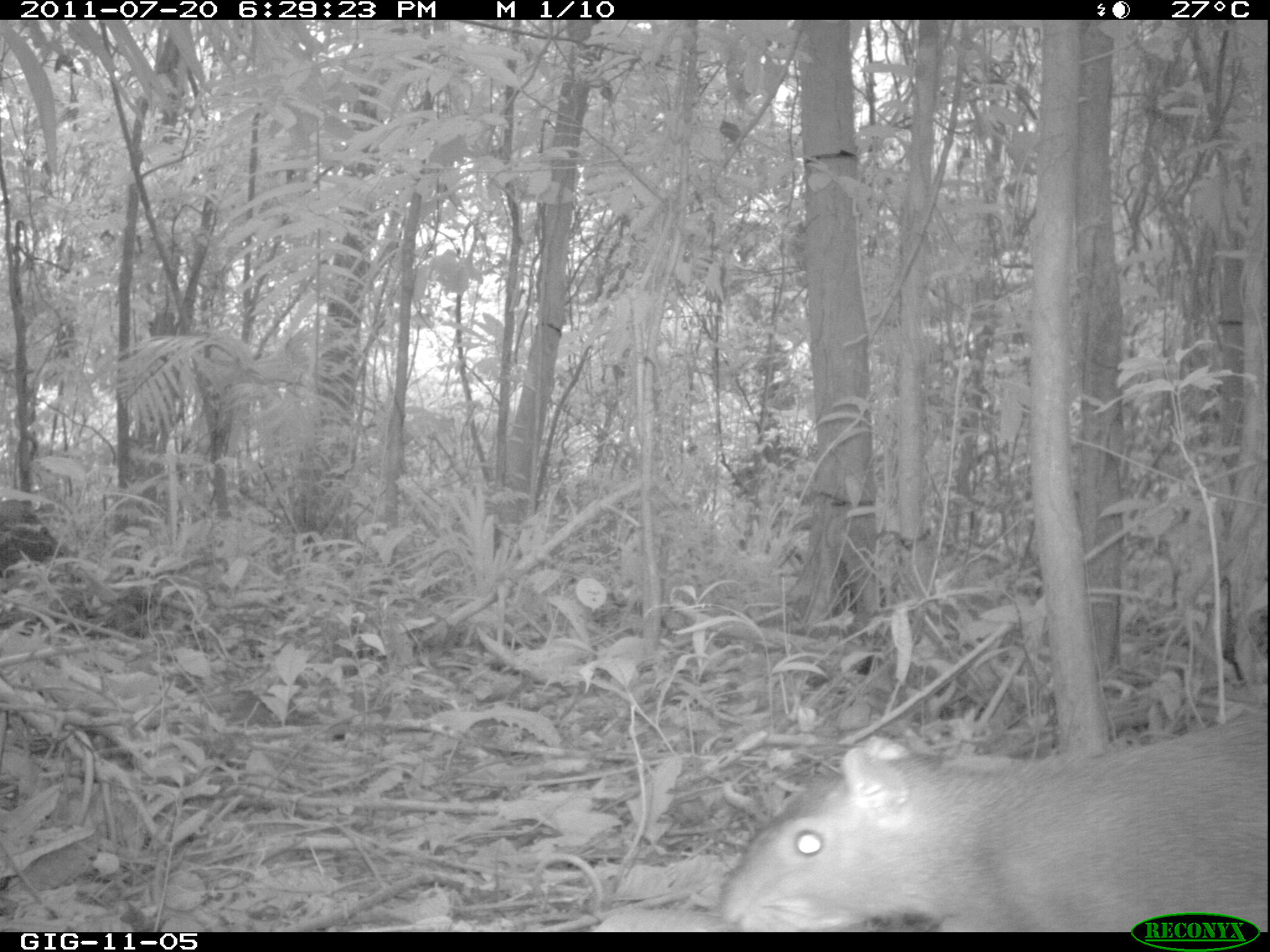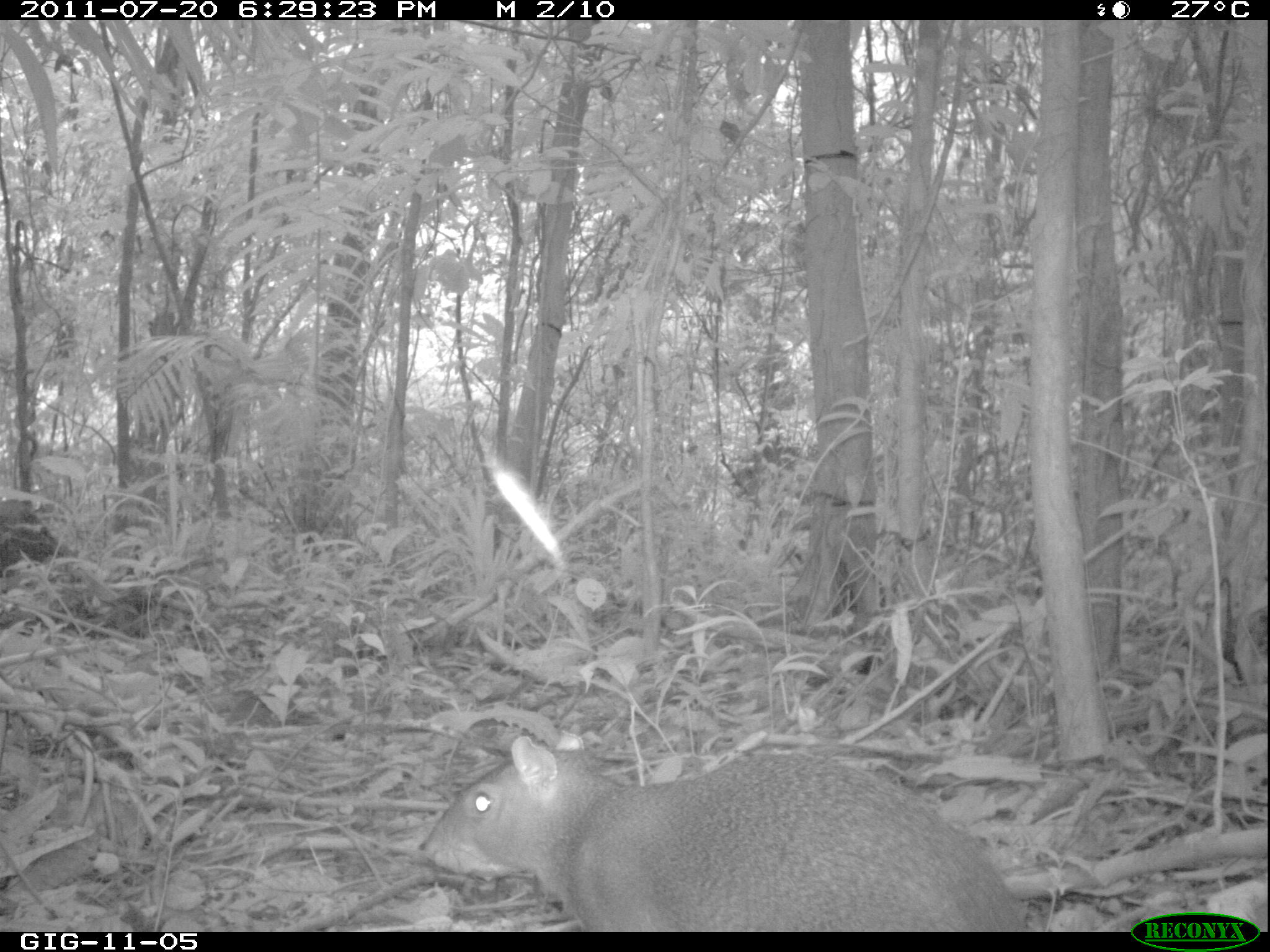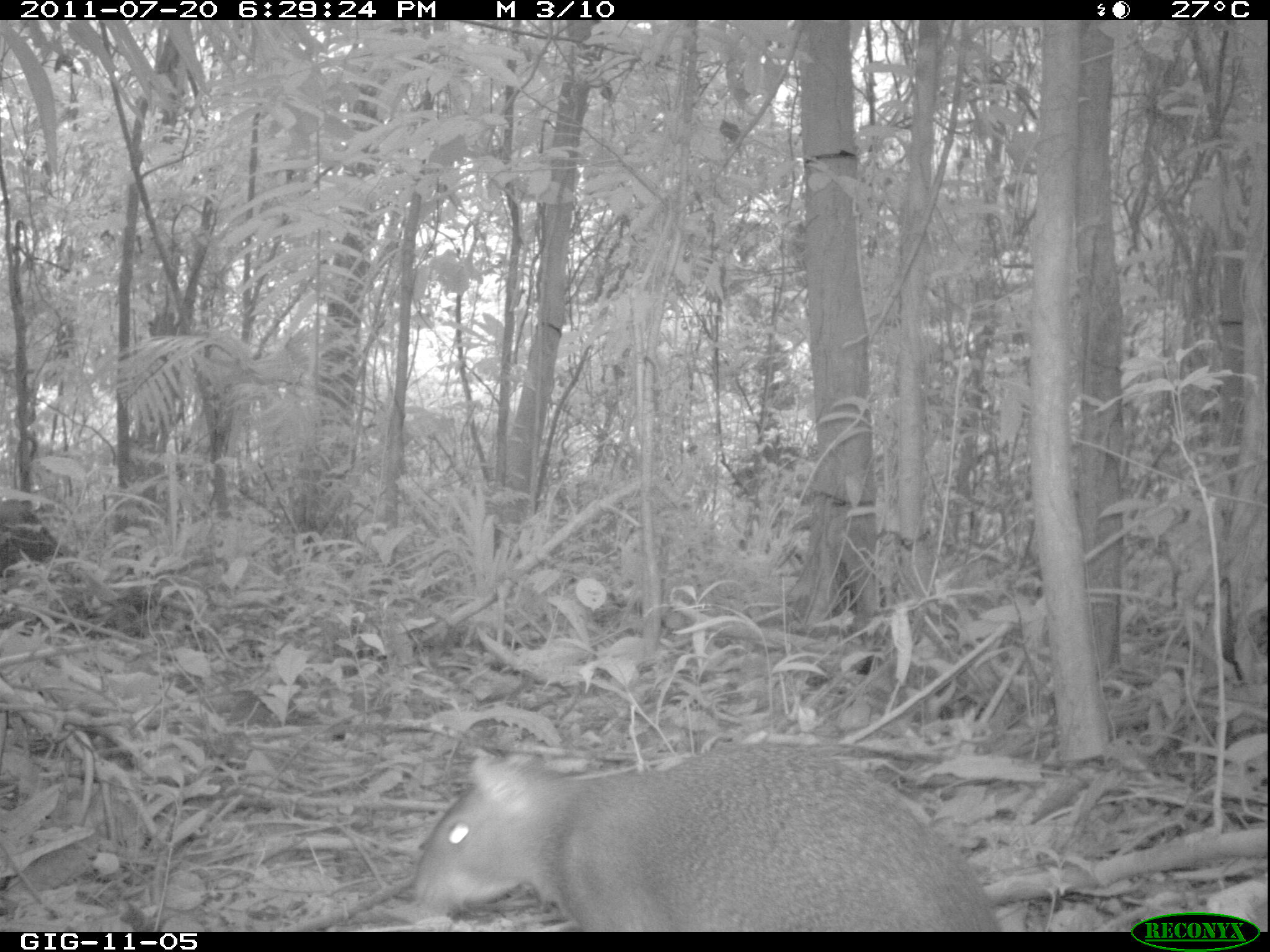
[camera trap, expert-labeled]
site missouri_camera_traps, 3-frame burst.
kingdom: Animalia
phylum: Chordata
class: Mammalia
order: Rodentia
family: Dasyproctidae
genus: Dasyprocta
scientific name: Dasyprocta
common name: agouti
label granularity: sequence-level